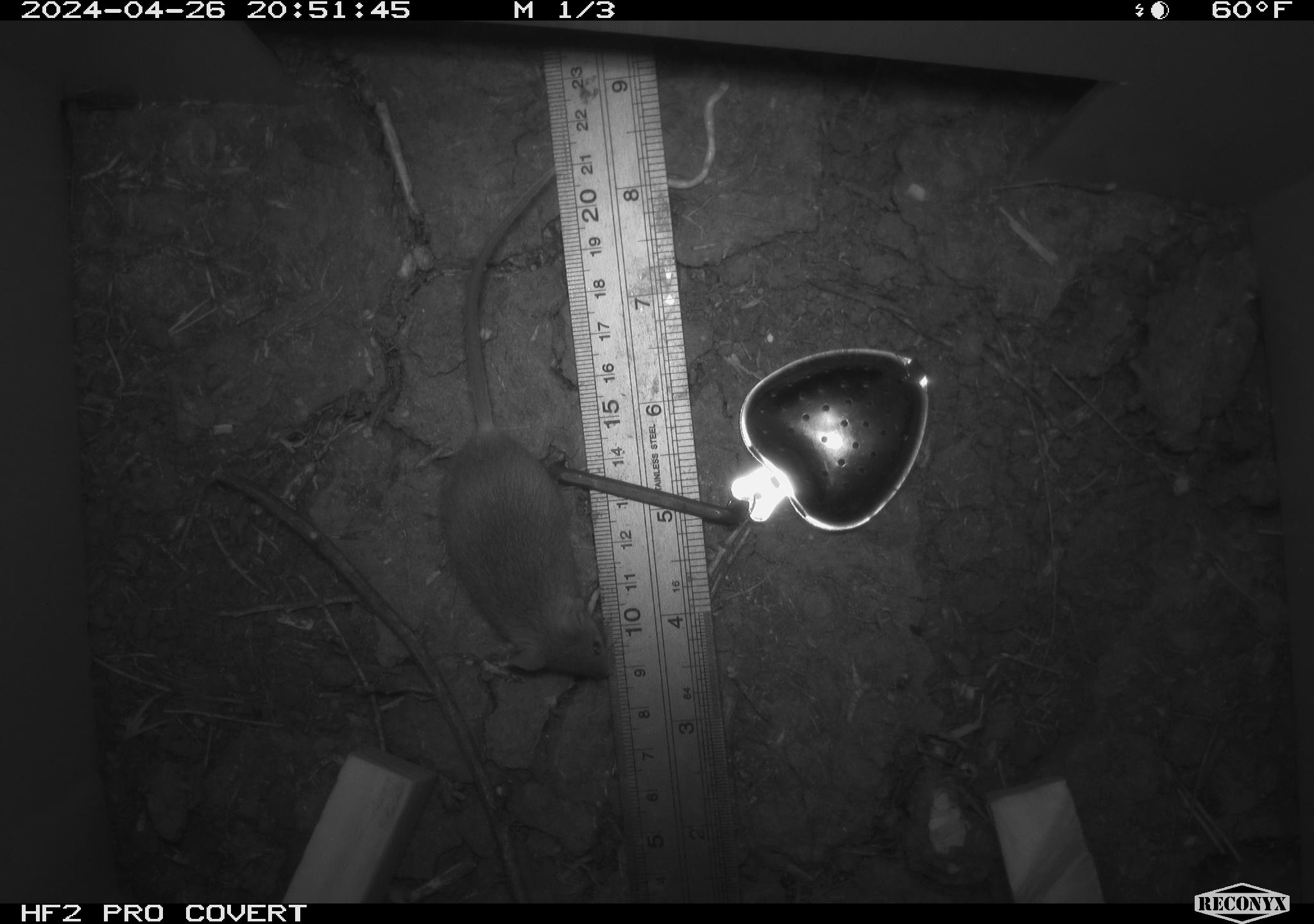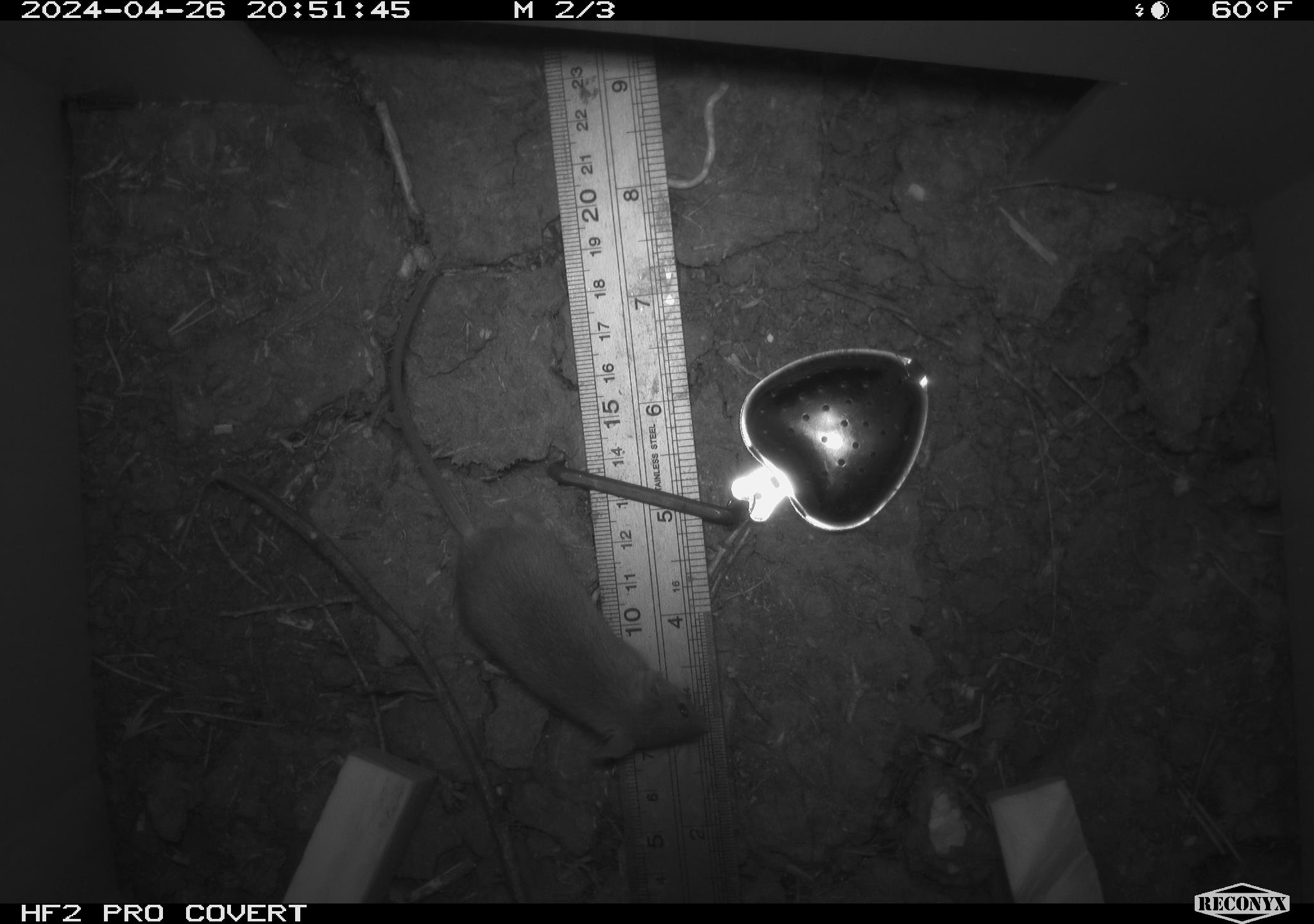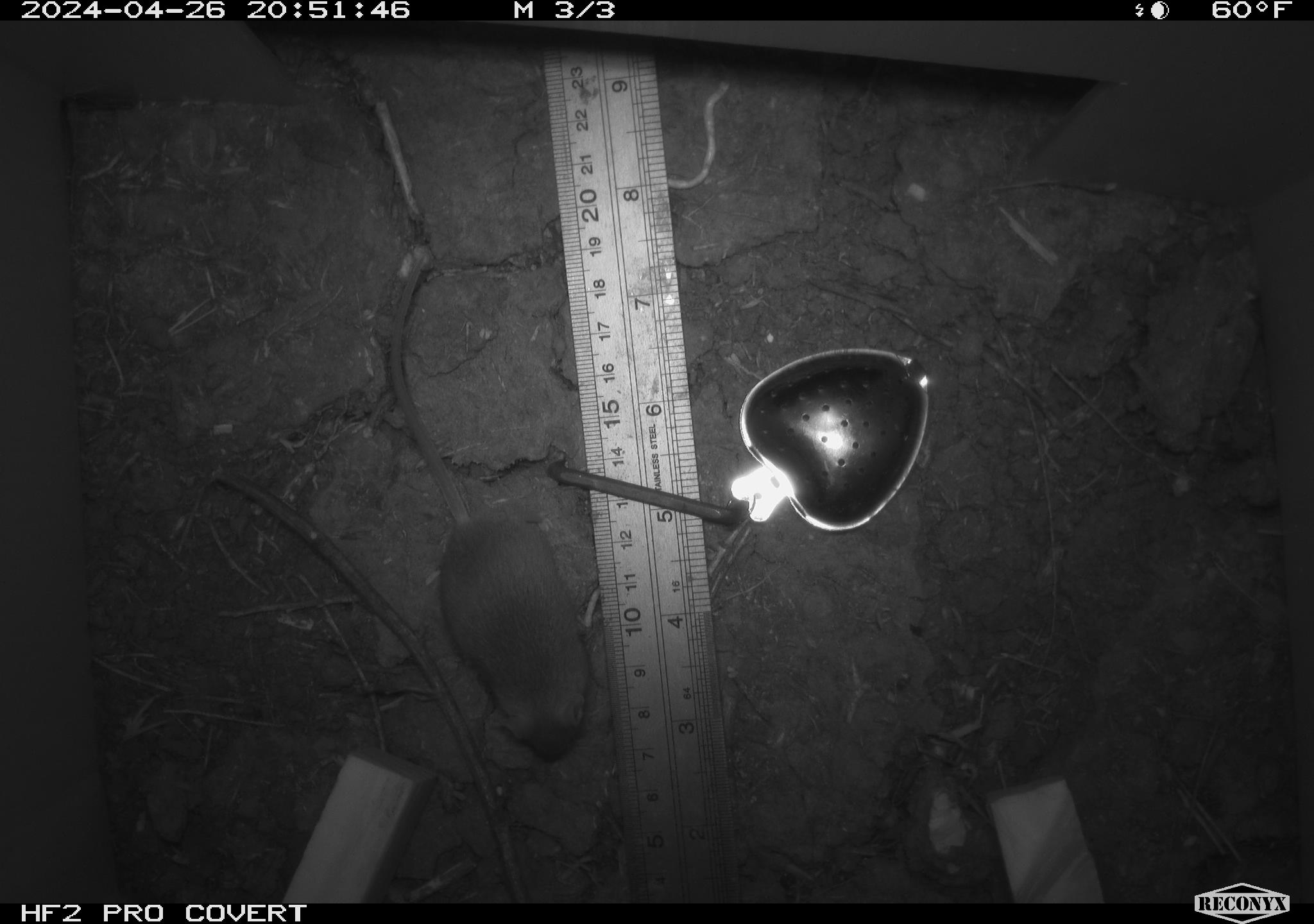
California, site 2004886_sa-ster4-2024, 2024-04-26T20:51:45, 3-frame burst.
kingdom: Animalia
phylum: Chordata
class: Mammalia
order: Rodentia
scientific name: Rodentia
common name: mouse species